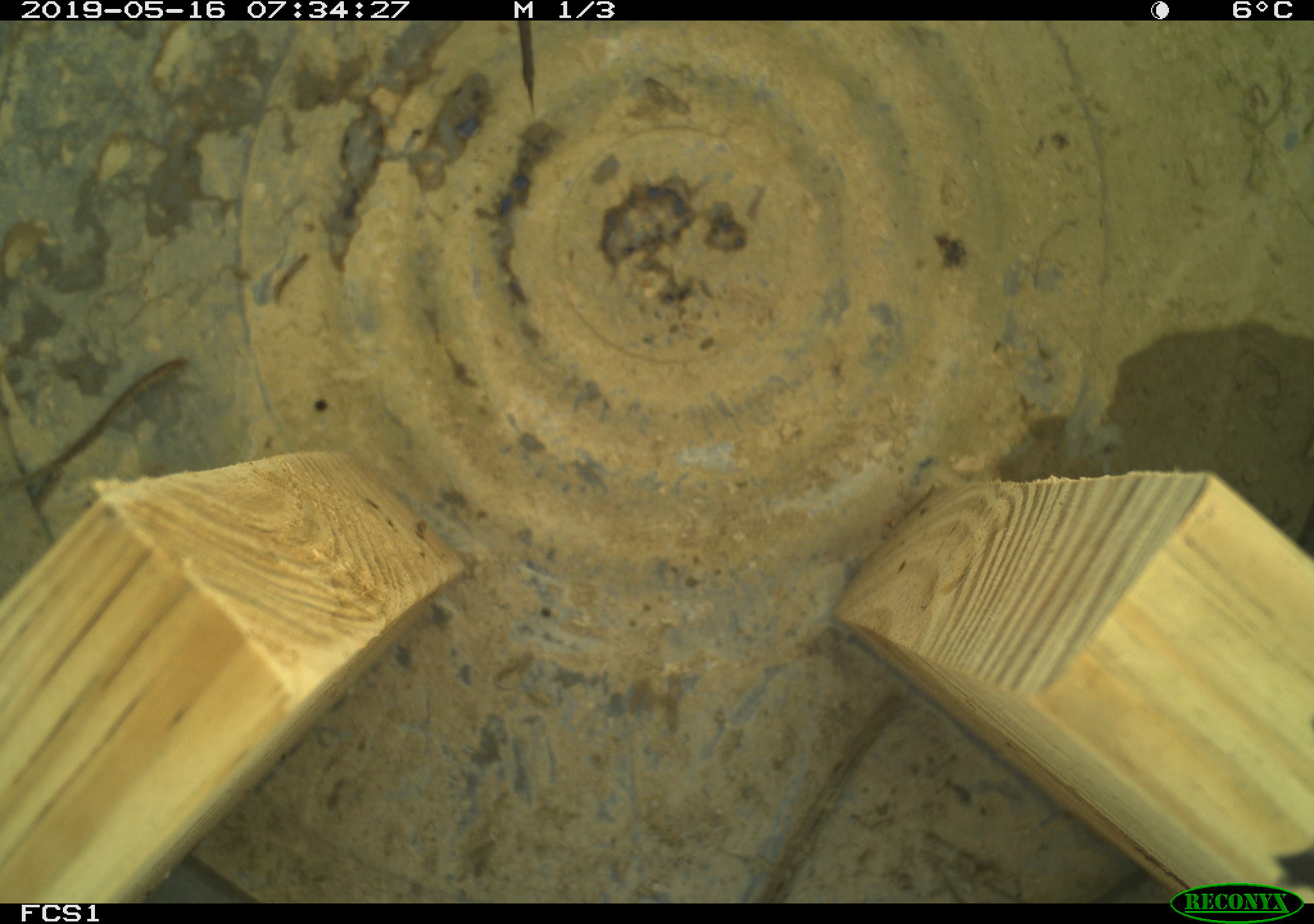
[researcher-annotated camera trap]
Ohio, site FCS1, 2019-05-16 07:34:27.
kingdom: Animalia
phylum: Chordata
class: Mammalia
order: Rodentia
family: Cricetidae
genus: Microtus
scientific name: Microtus pennsylvanicus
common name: meadow vole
Meadow vole (Microtus pennsylvanicus).